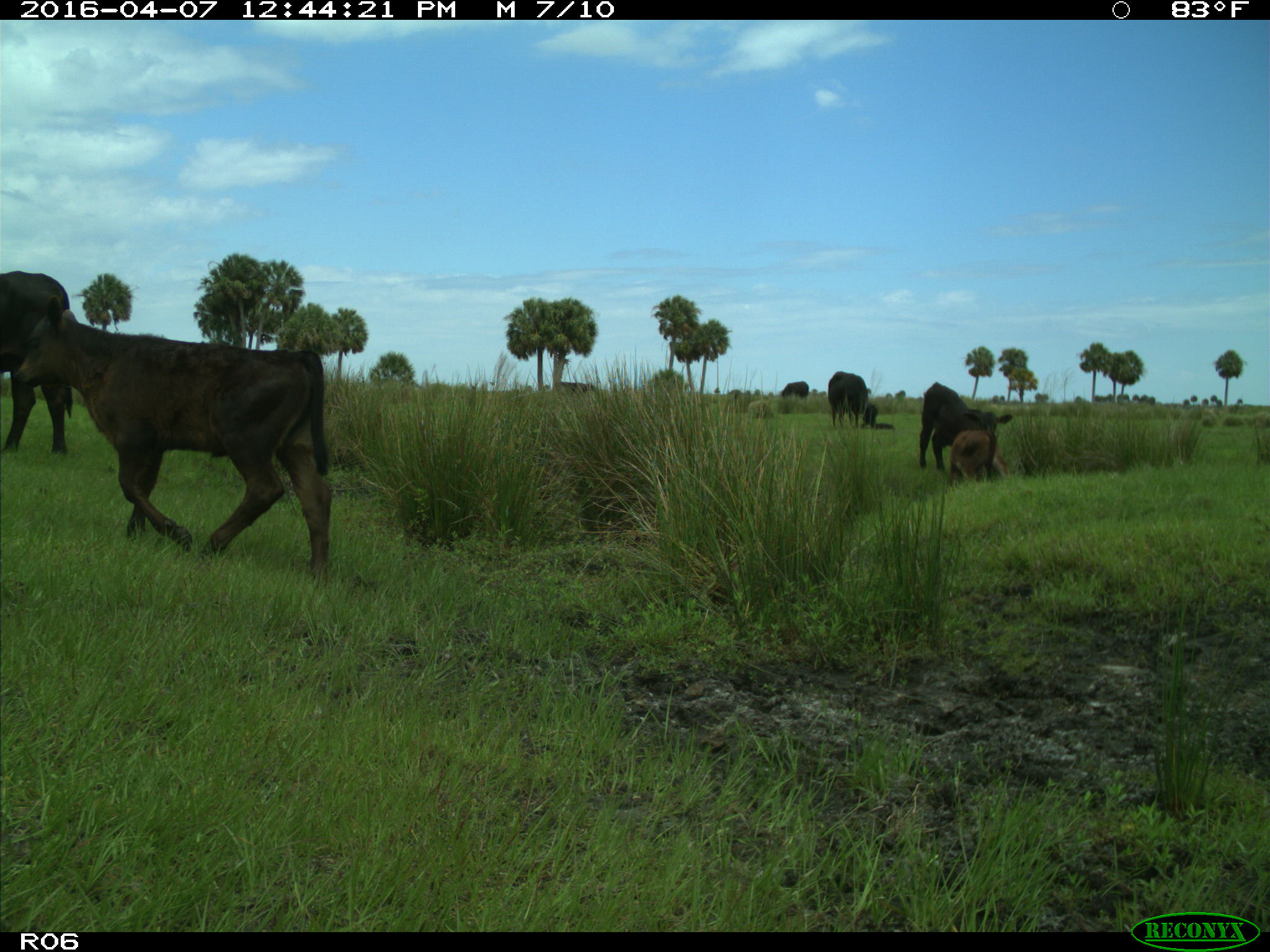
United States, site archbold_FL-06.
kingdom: Animalia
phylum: Chordata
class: Mammalia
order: Artiodactyla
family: Bovidae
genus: Bos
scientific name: Bos taurus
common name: domestic cow